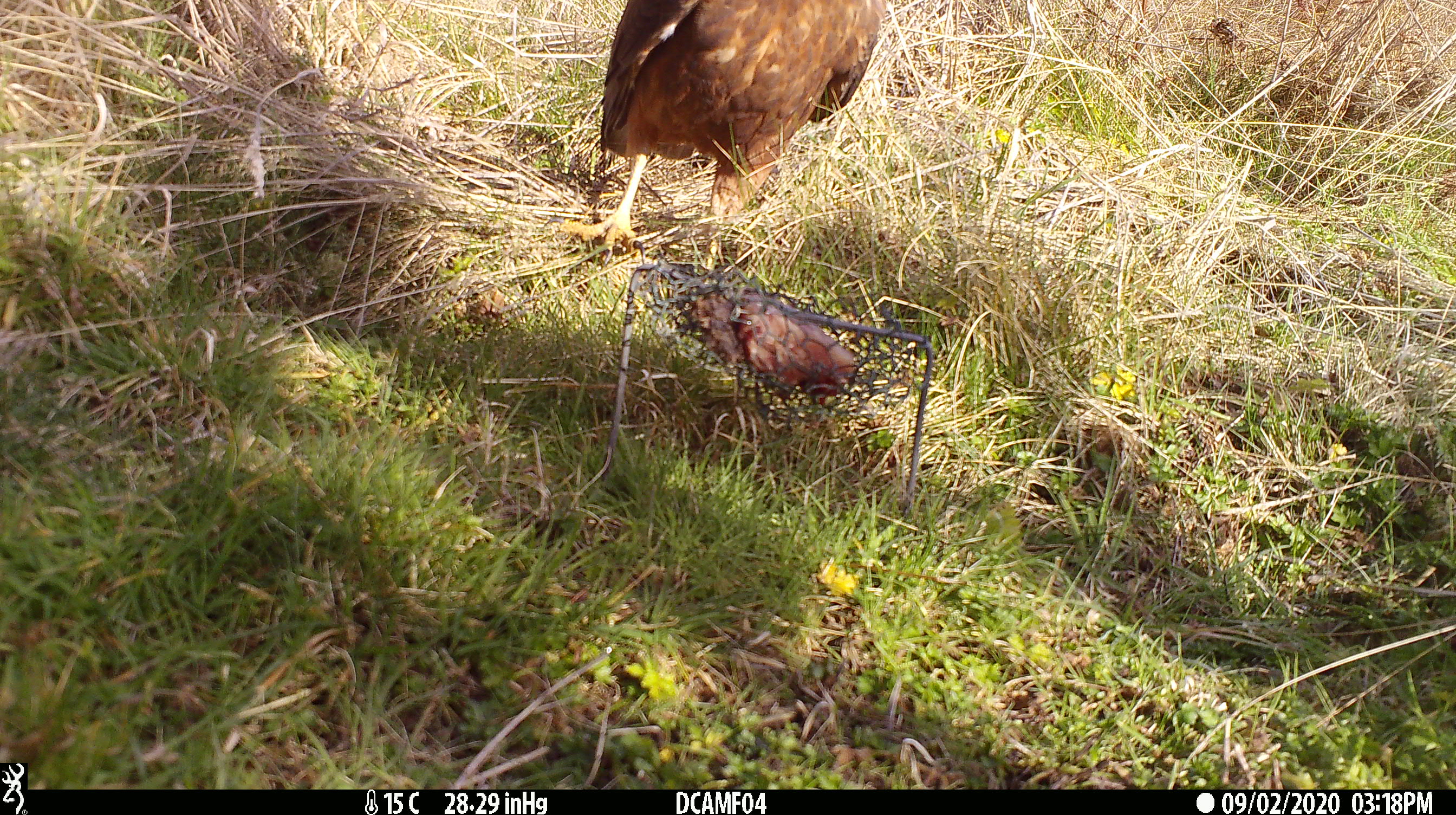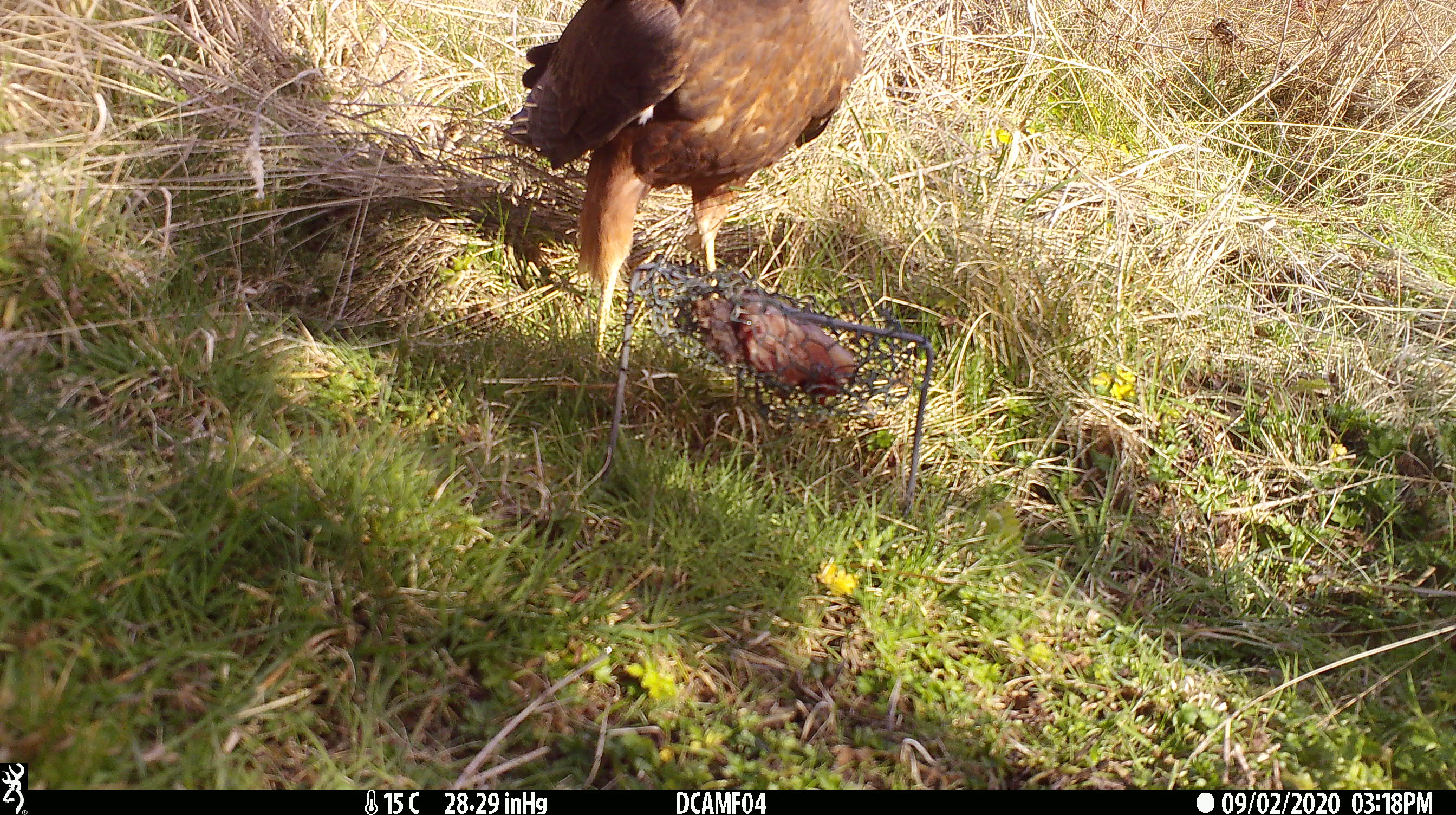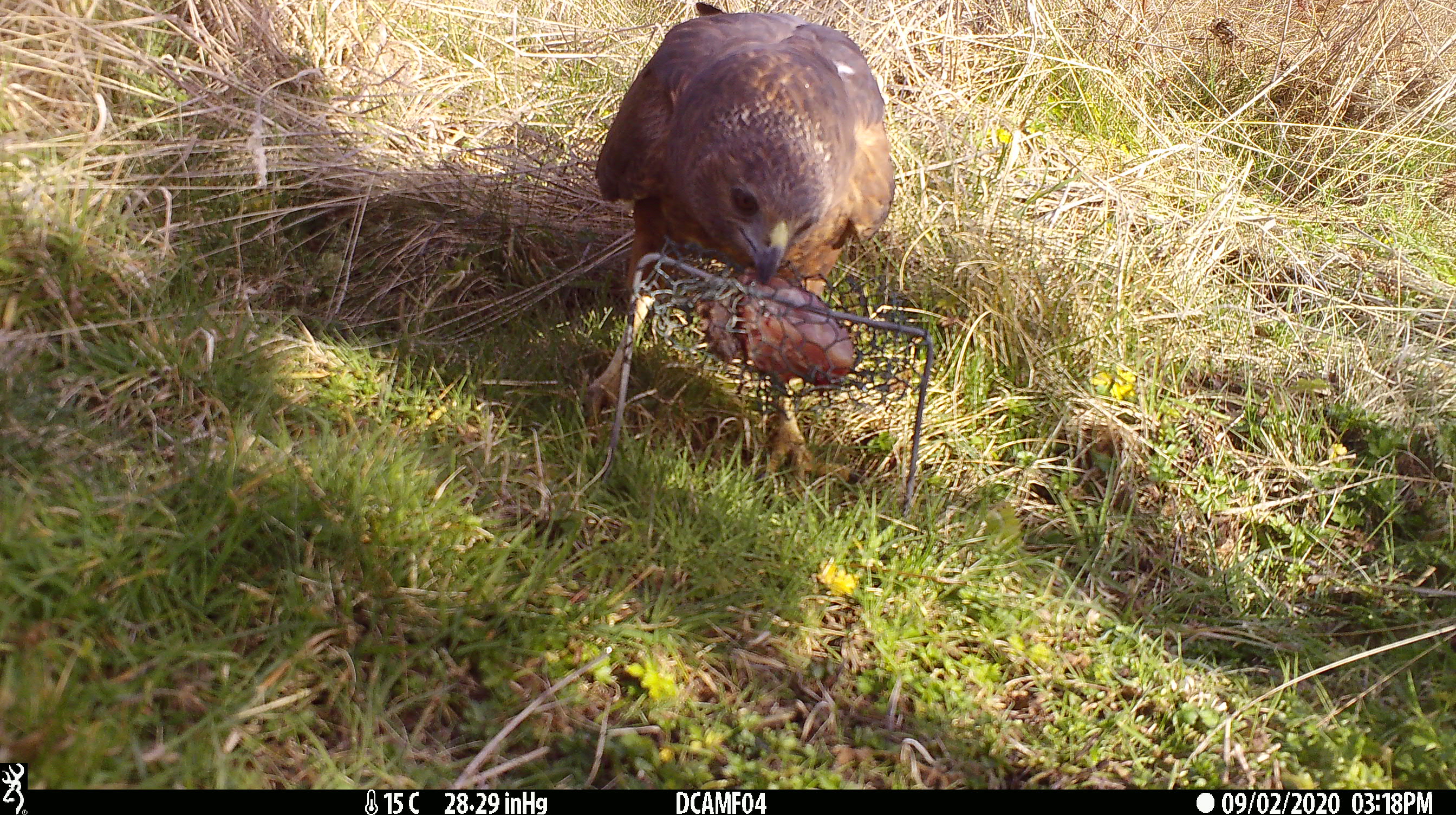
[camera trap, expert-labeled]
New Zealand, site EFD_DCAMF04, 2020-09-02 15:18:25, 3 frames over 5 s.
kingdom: Animalia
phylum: Chordata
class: Aves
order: Accipitriformes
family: Accipitridae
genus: Circus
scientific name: Circus approximans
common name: swamp harrier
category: harrier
Harrier (swamp harrier) (Circus approximans).